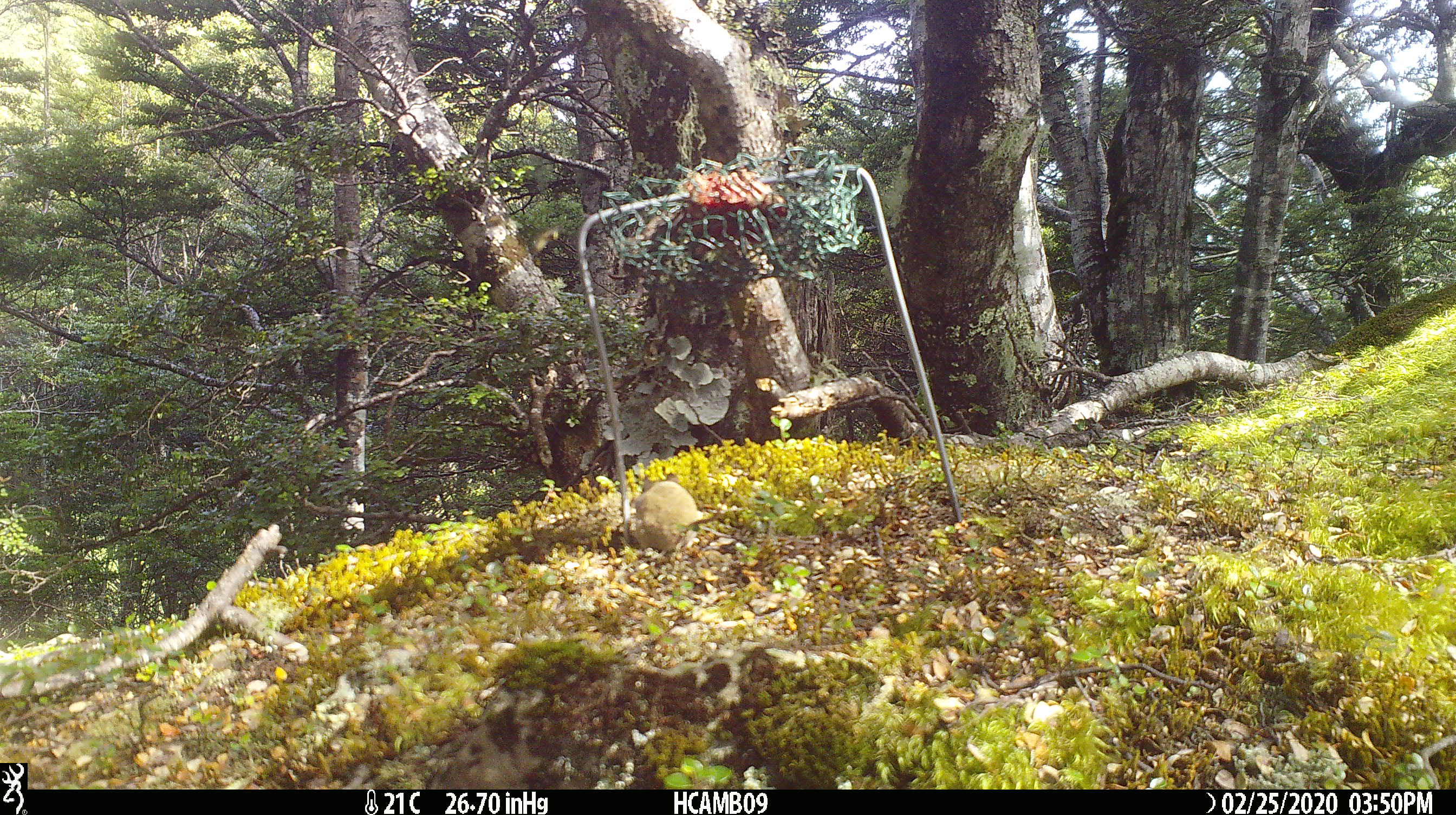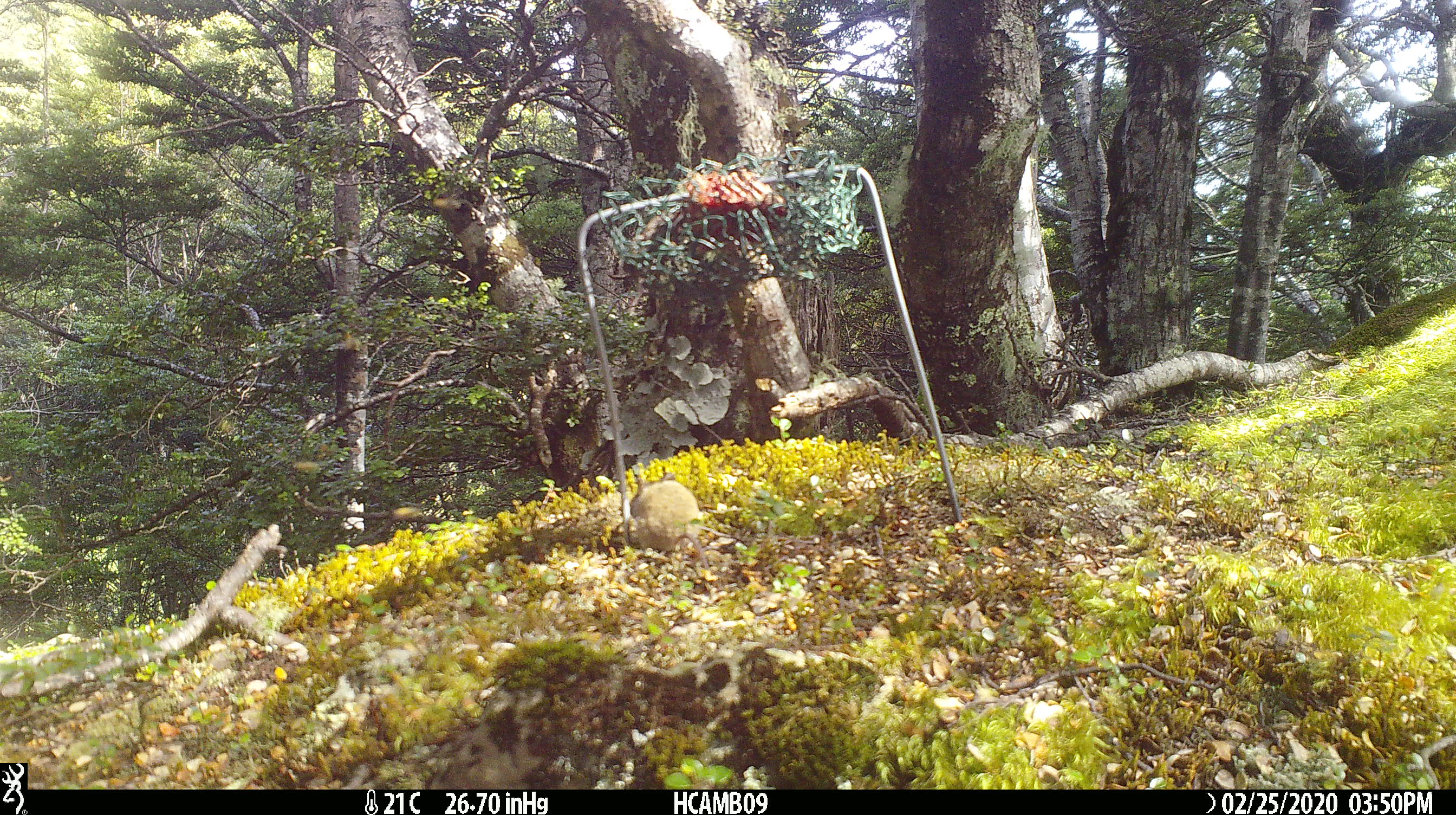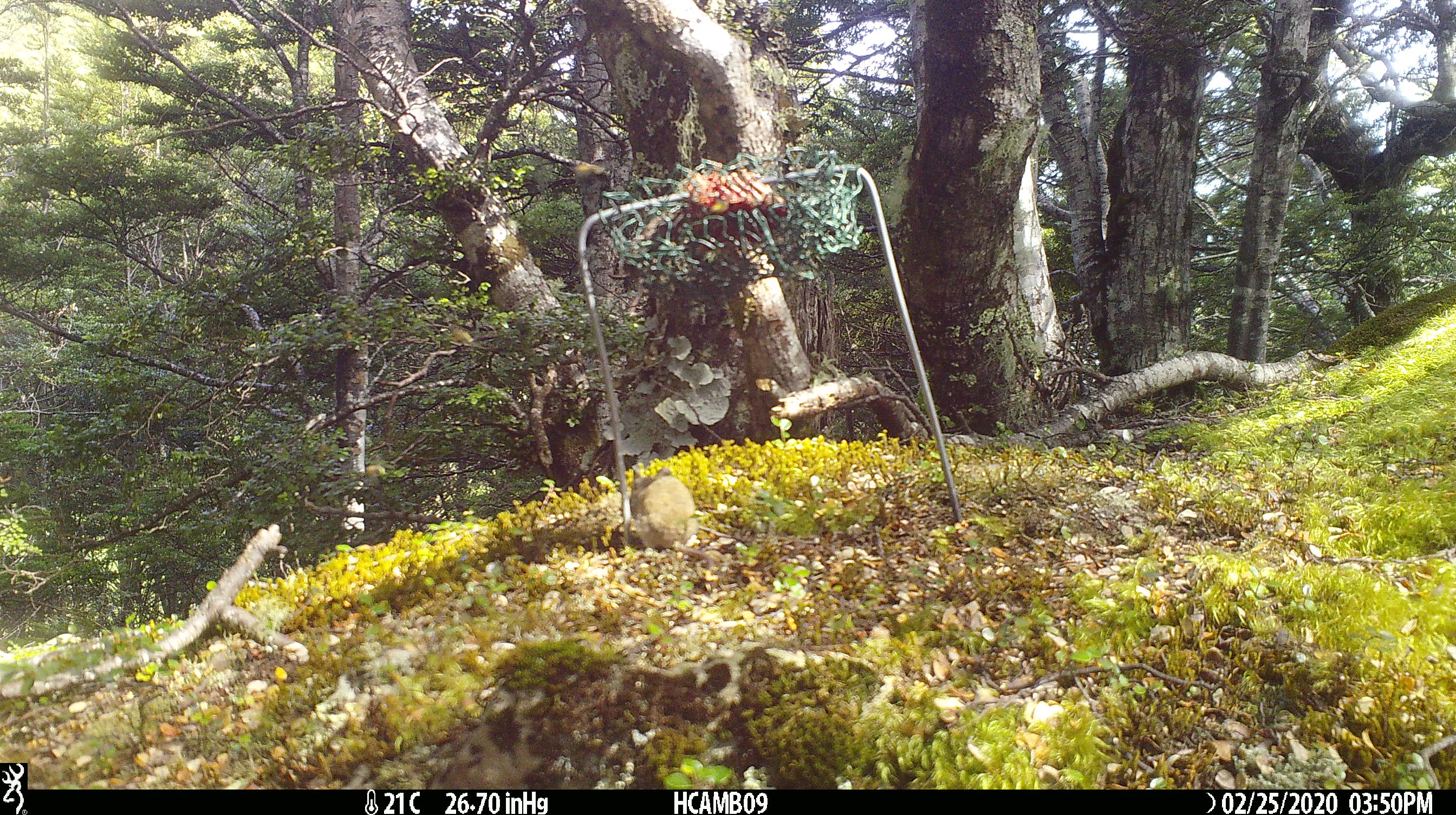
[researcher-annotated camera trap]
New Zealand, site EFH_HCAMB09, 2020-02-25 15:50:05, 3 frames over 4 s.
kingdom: Animalia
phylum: Chordata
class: Mammalia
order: Rodentia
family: Muridae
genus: Mus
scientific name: Mus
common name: mouse